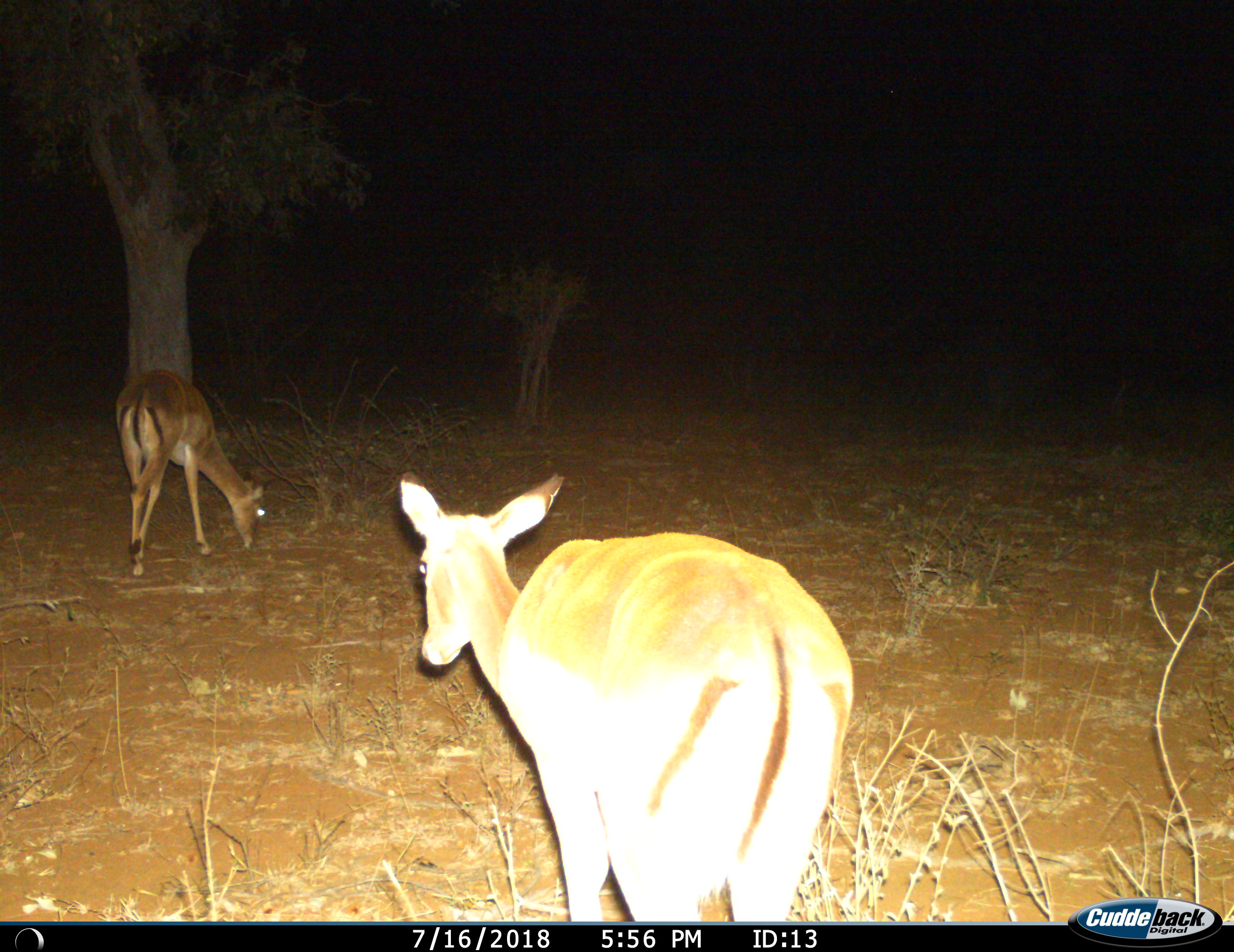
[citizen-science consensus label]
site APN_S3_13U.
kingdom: Animalia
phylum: Chordata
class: Mammalia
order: Artiodactyla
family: Bovidae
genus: Aepyceros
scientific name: Aepyceros melampus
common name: impala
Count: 2.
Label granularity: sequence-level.